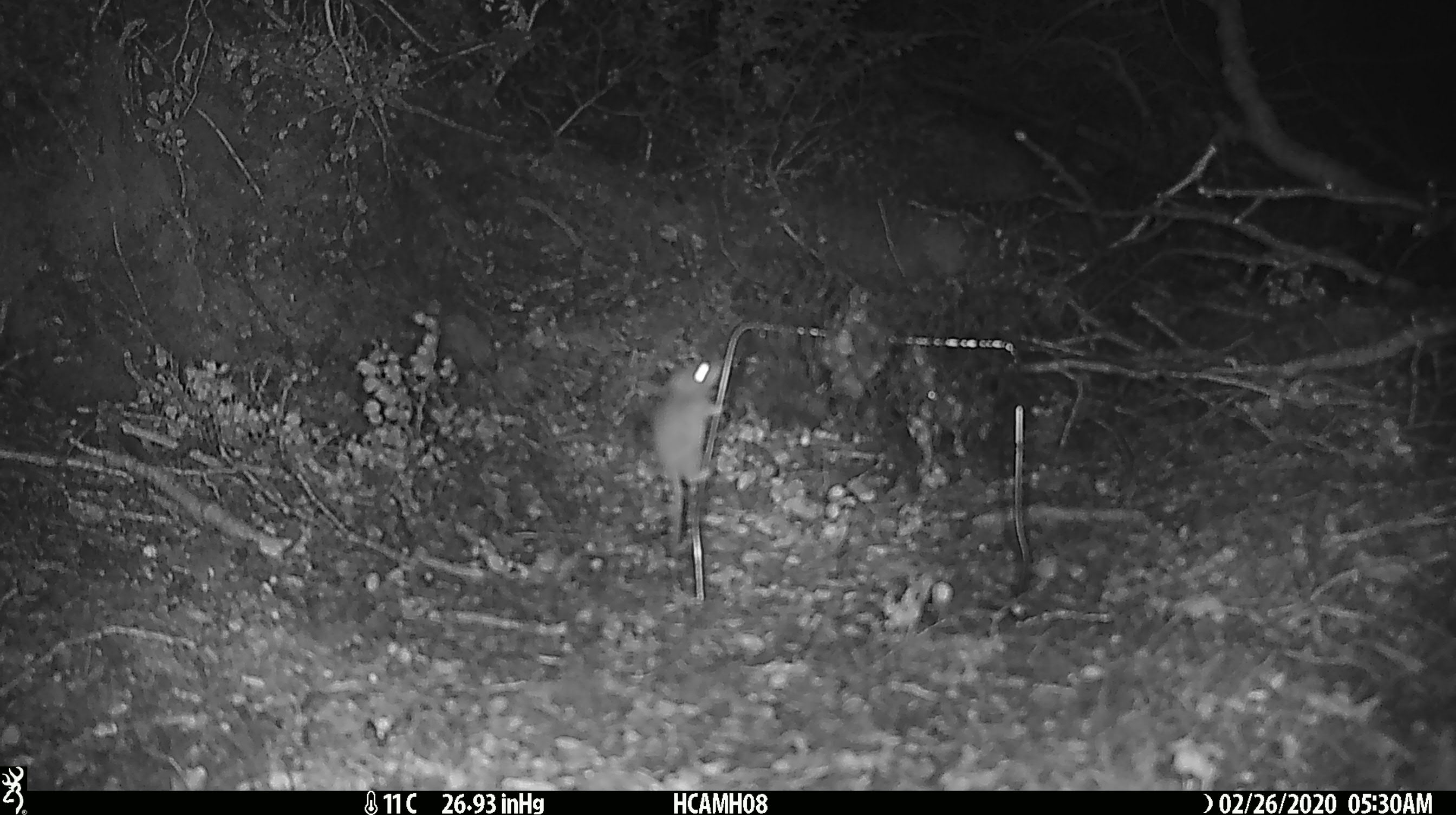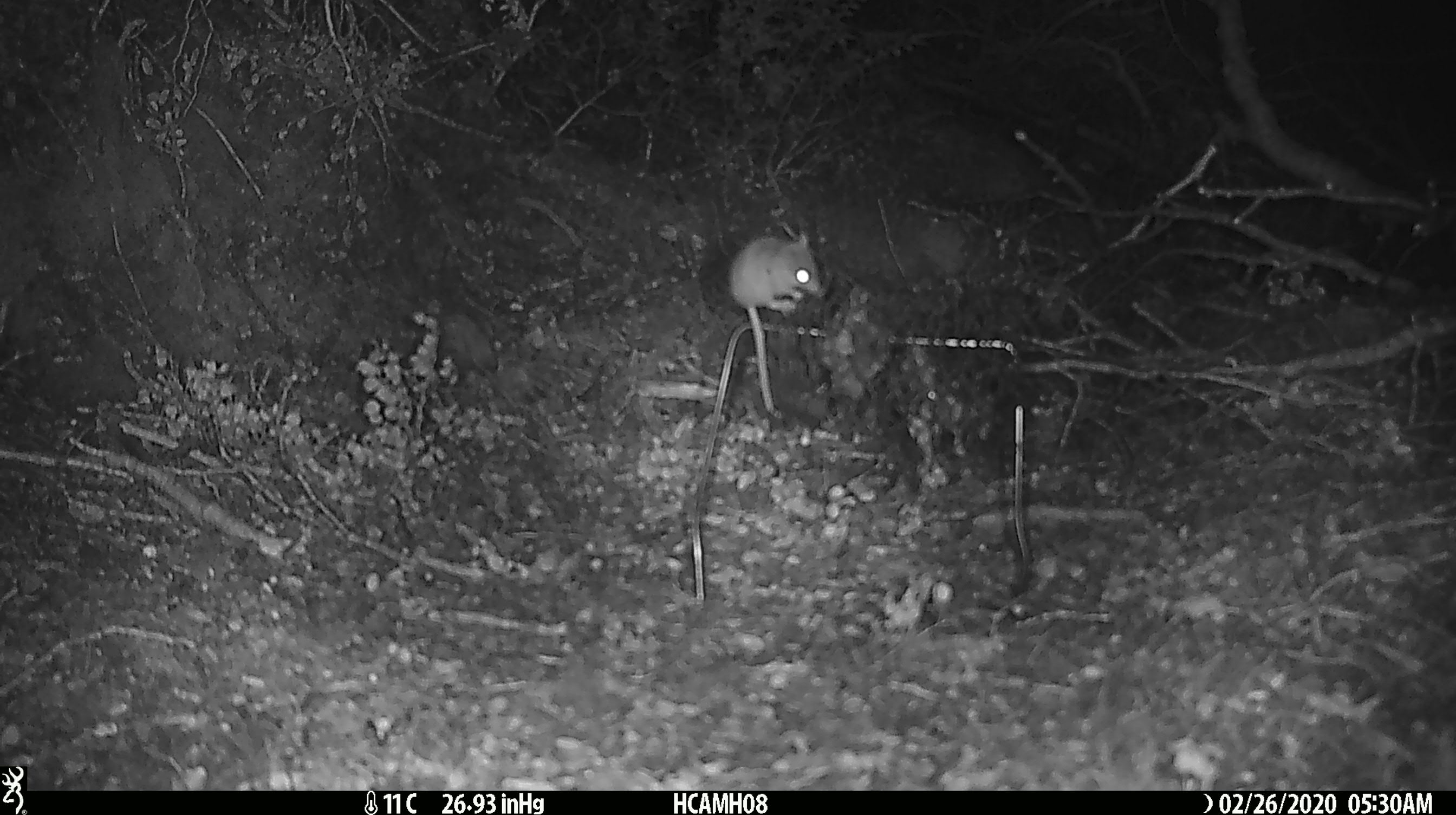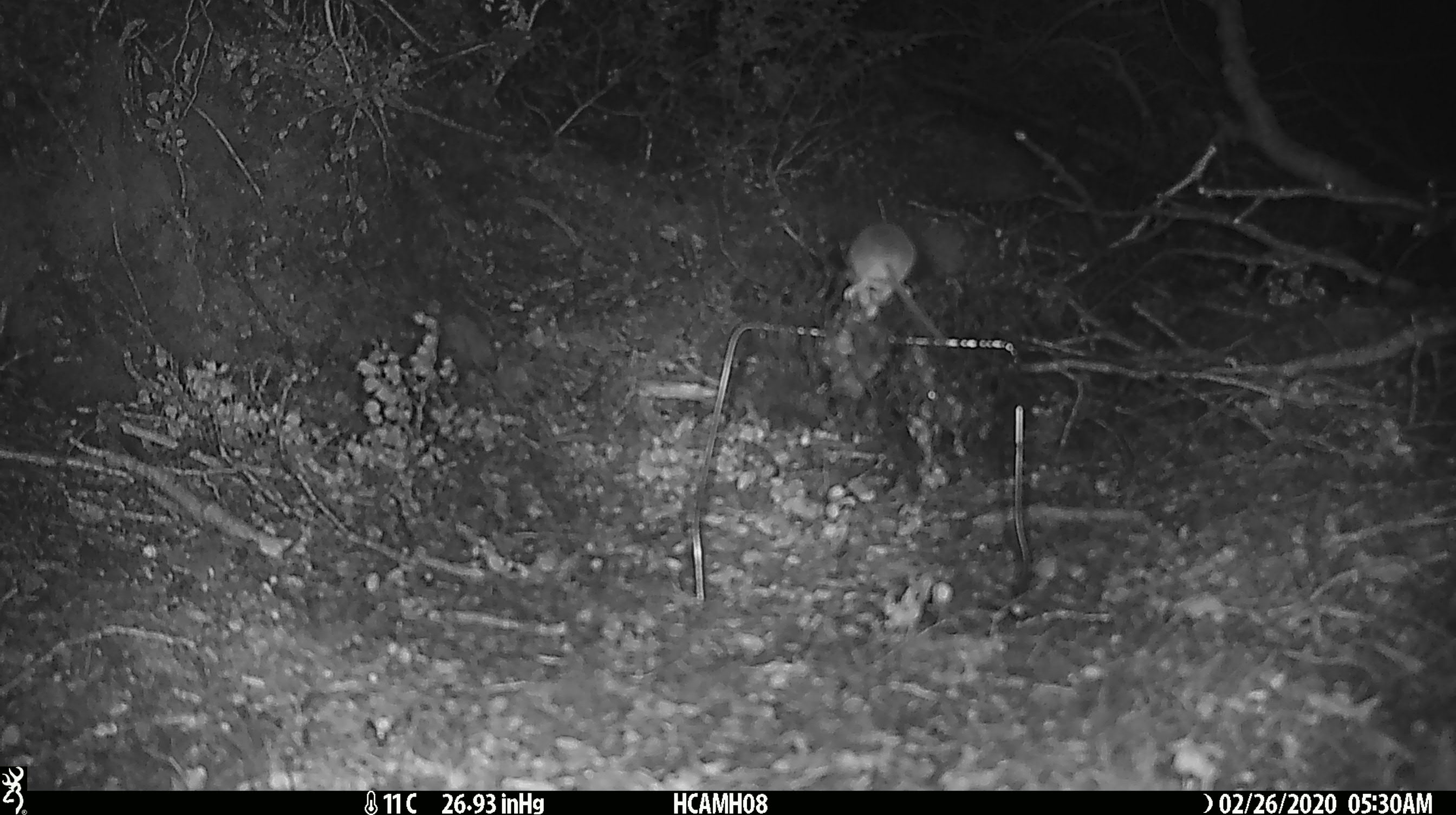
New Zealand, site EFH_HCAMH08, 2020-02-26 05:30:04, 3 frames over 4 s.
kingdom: Animalia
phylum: Chordata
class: Mammalia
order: Rodentia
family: Muridae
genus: Mus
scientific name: Mus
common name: mouse